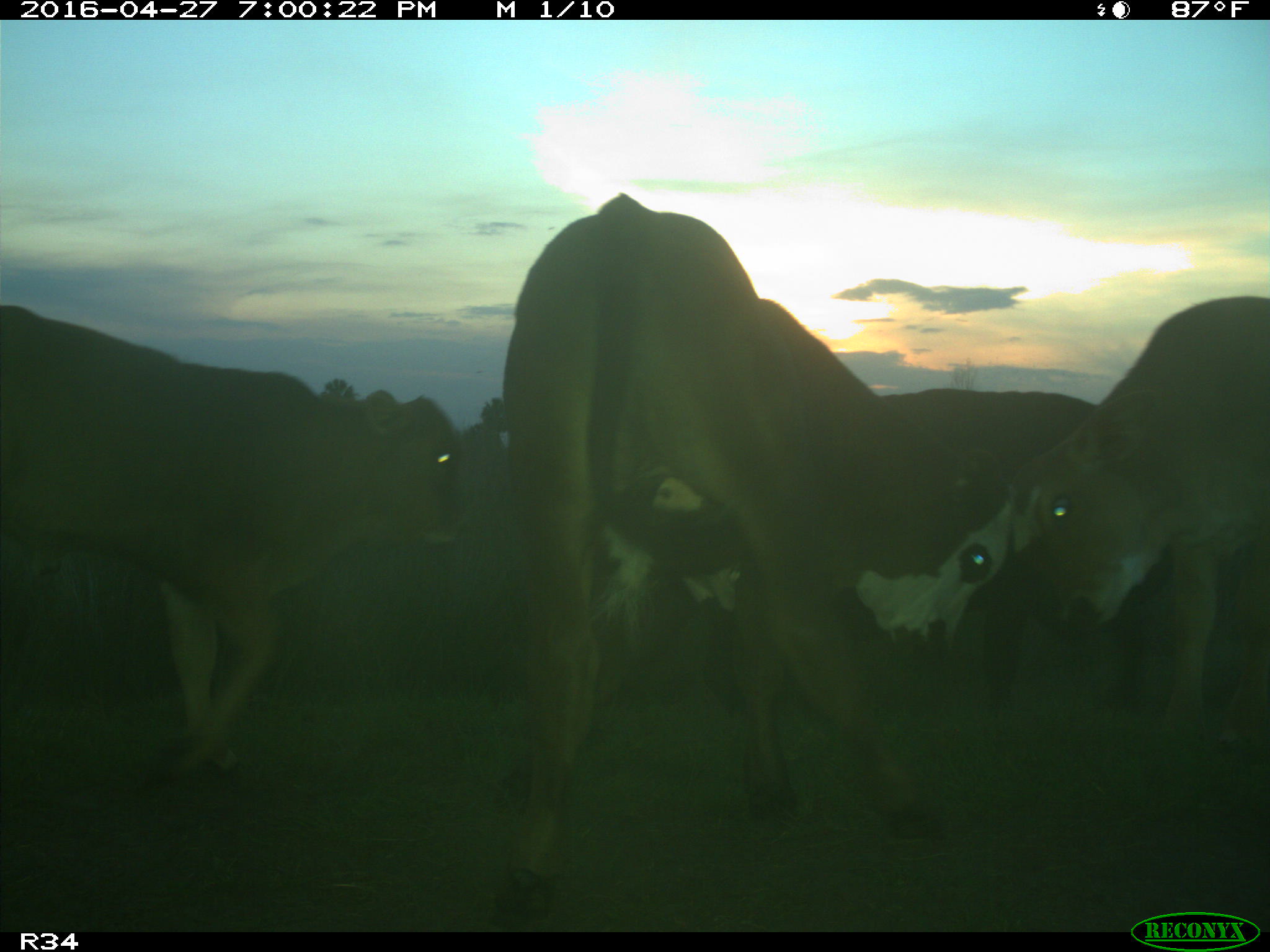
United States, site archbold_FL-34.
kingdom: Animalia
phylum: Chordata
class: Mammalia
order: Artiodactyla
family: Bovidae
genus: Bos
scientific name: Bos taurus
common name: domestic cow